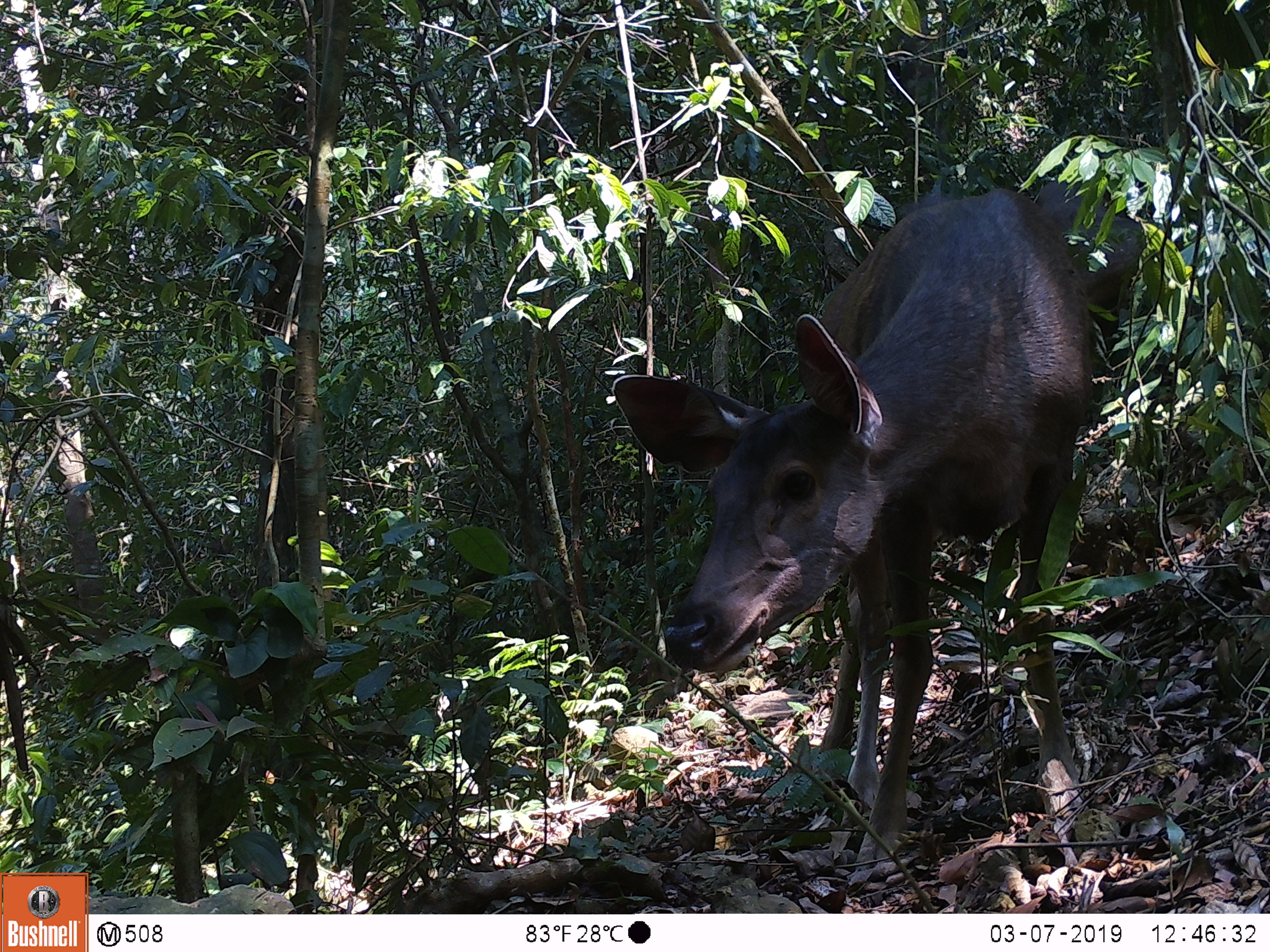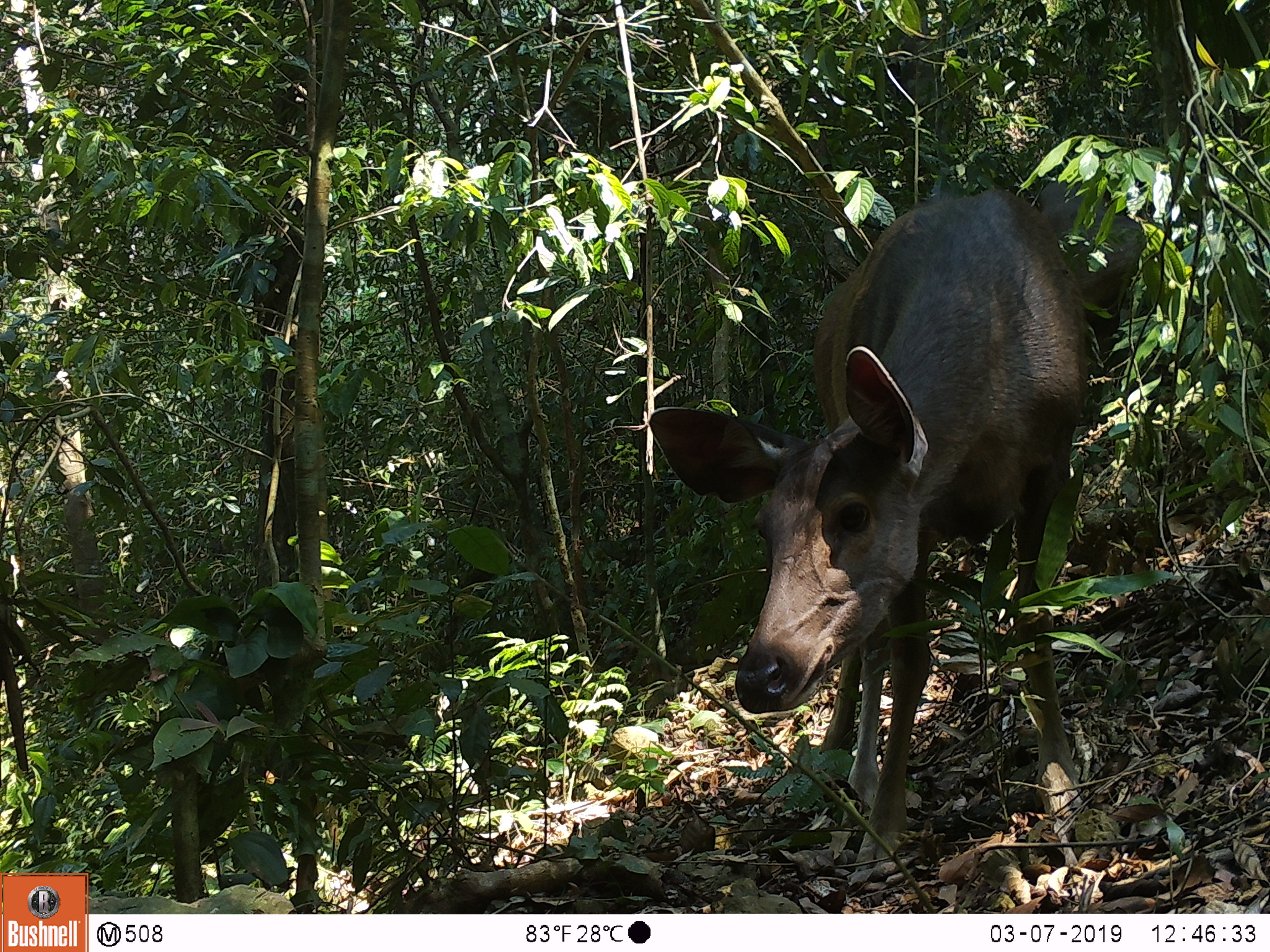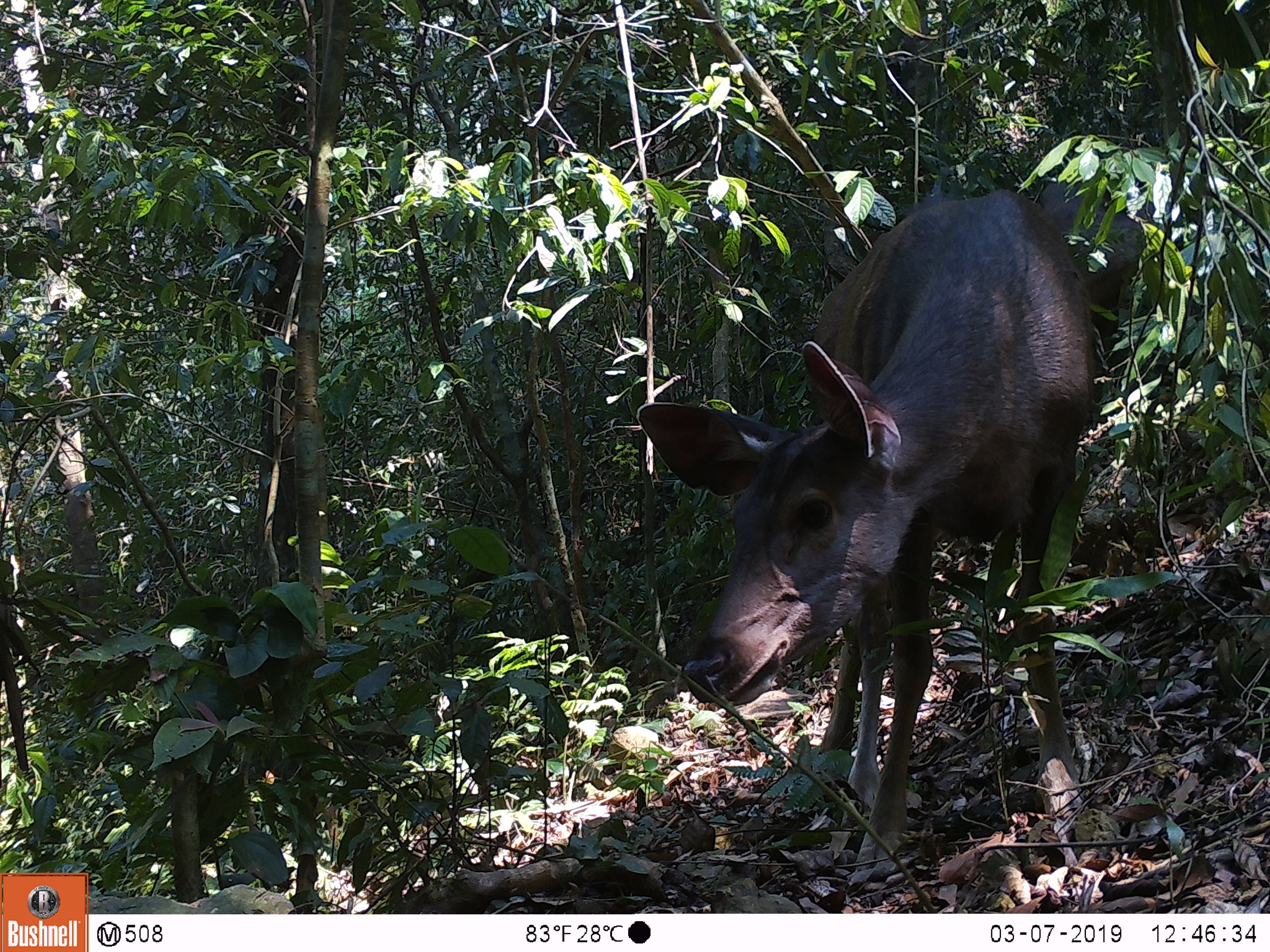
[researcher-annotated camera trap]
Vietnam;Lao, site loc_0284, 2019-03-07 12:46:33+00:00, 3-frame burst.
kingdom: Animalia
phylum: Chordata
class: Mammalia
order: Artiodactyla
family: Cervidae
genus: Rusa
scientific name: Rusa unicolor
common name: sambar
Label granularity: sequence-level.